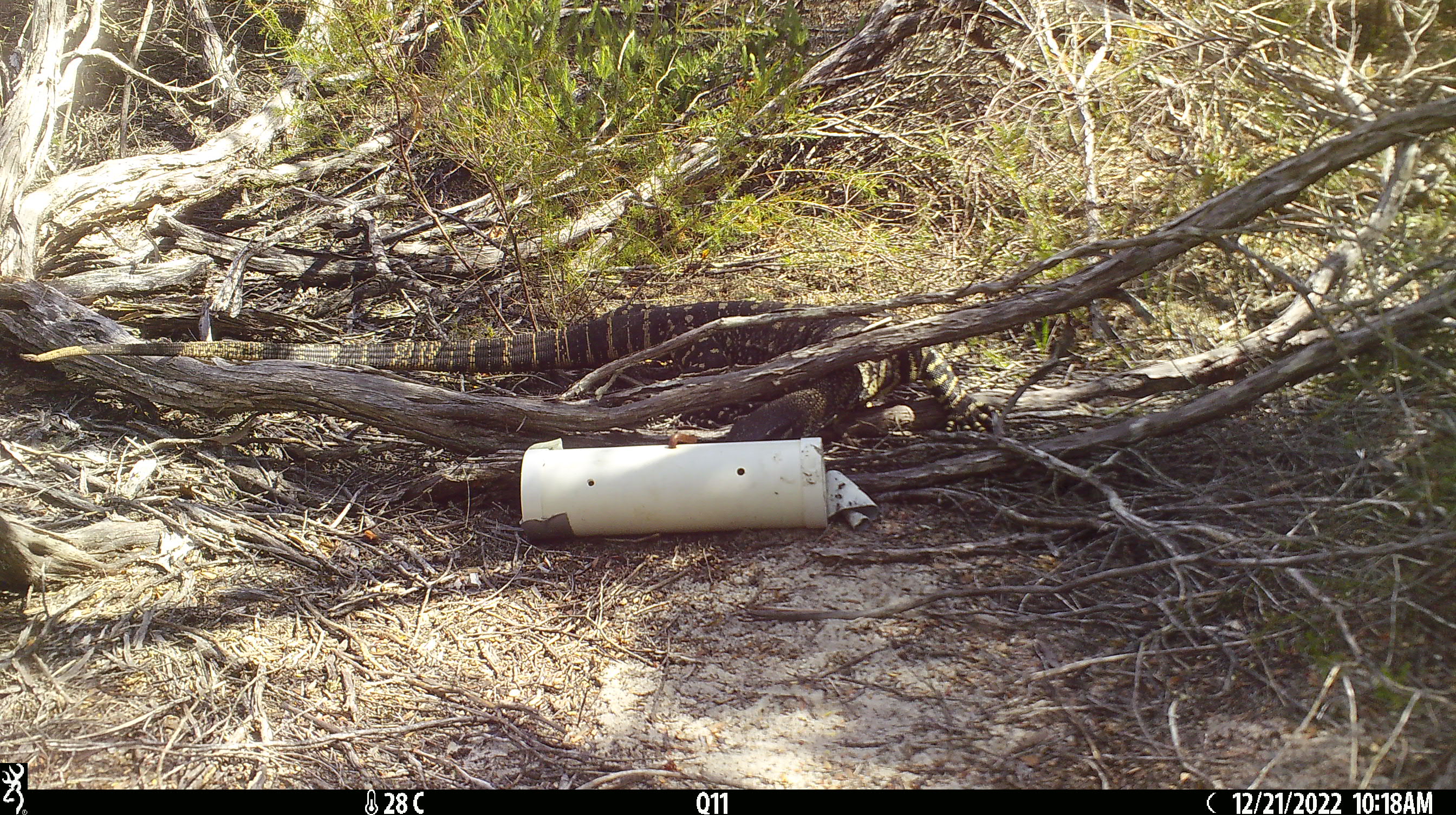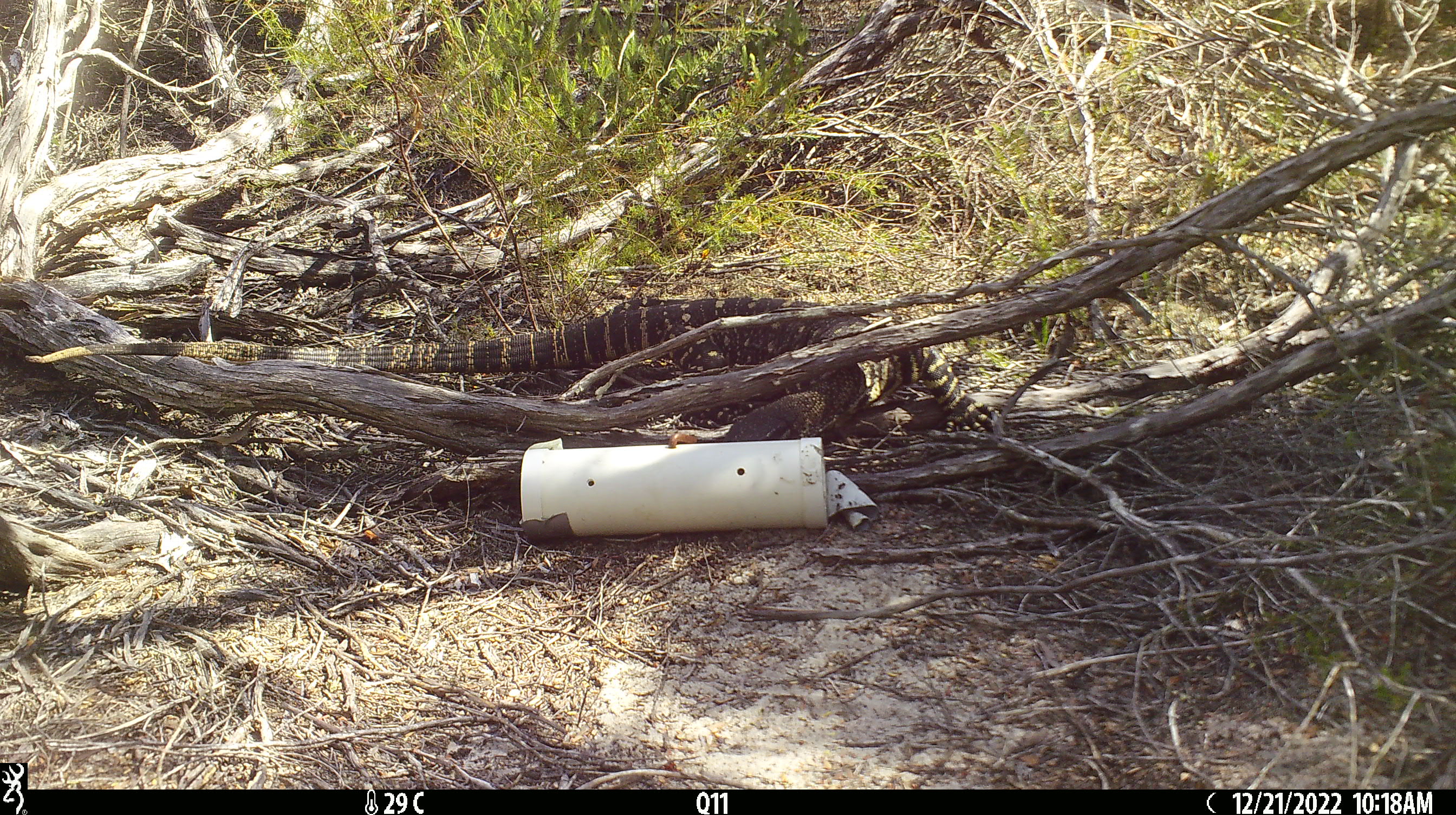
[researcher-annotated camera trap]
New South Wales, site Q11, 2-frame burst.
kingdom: Animalia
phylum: Chordata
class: Reptilia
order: Squamata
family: Varanidae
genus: Varanus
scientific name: Varanus varius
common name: lace monitor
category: goanna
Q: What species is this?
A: Goanna (lace monitor) (Varanus varius).